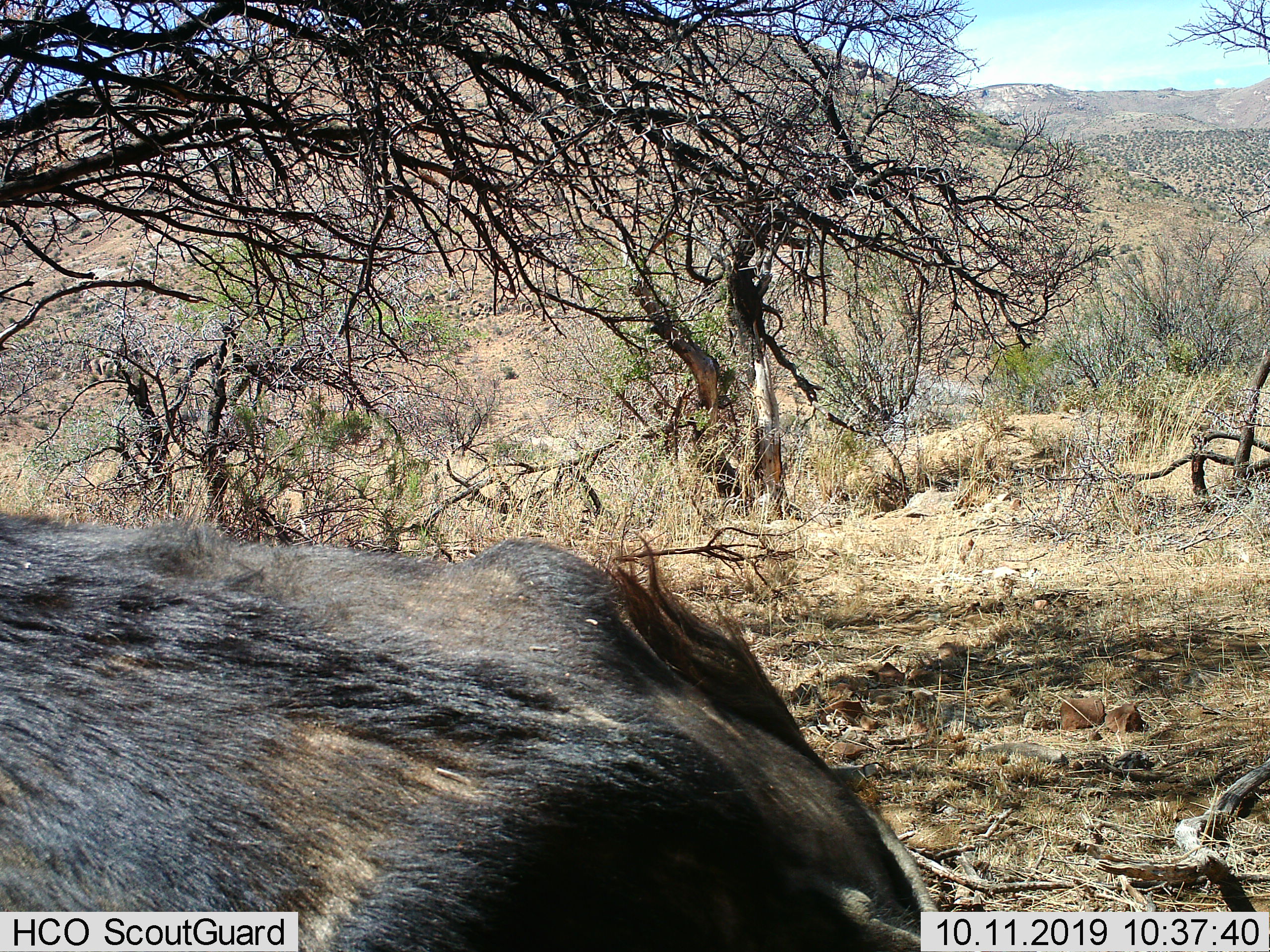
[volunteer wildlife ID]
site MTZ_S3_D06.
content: unidentified animal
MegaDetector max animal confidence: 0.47